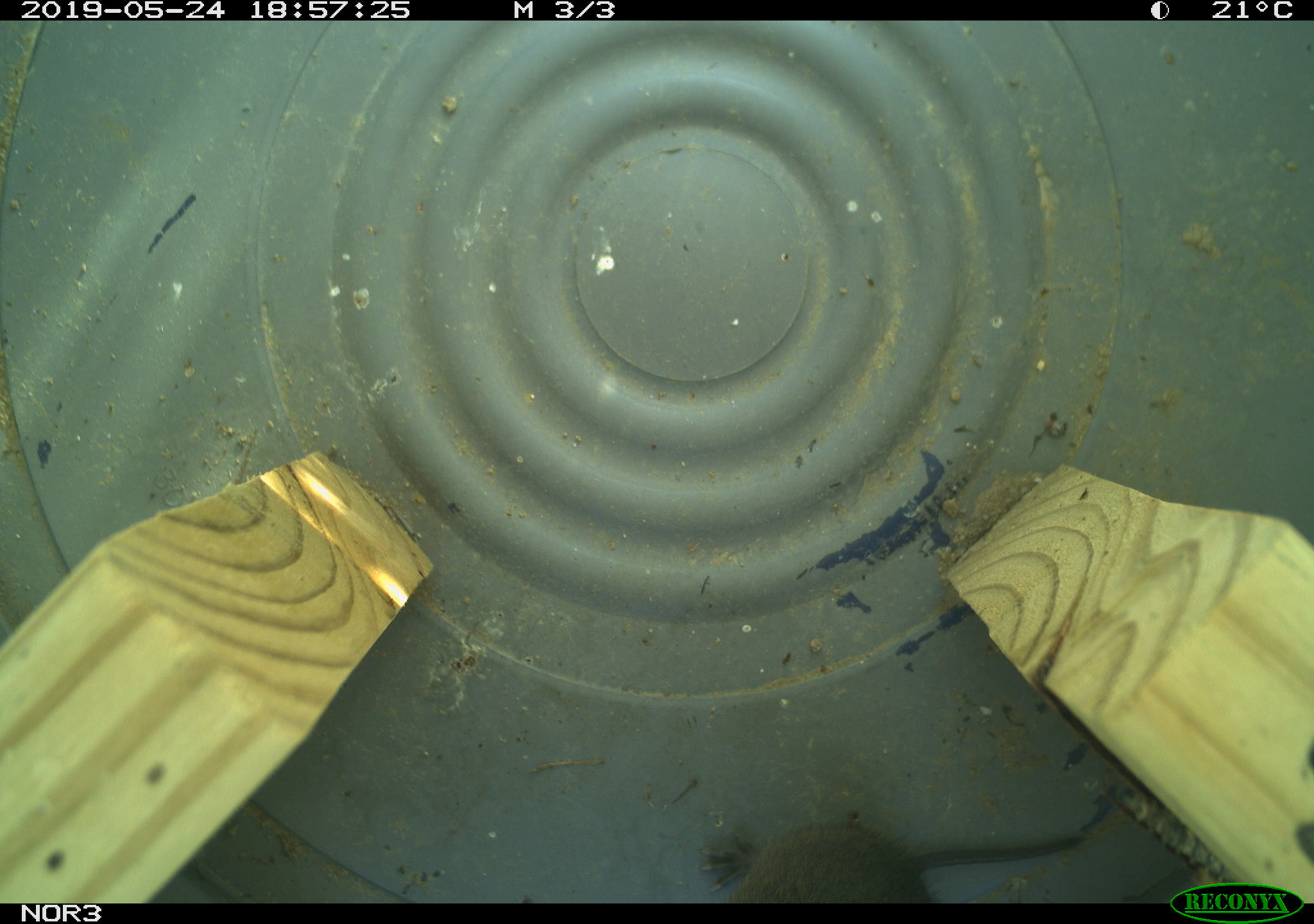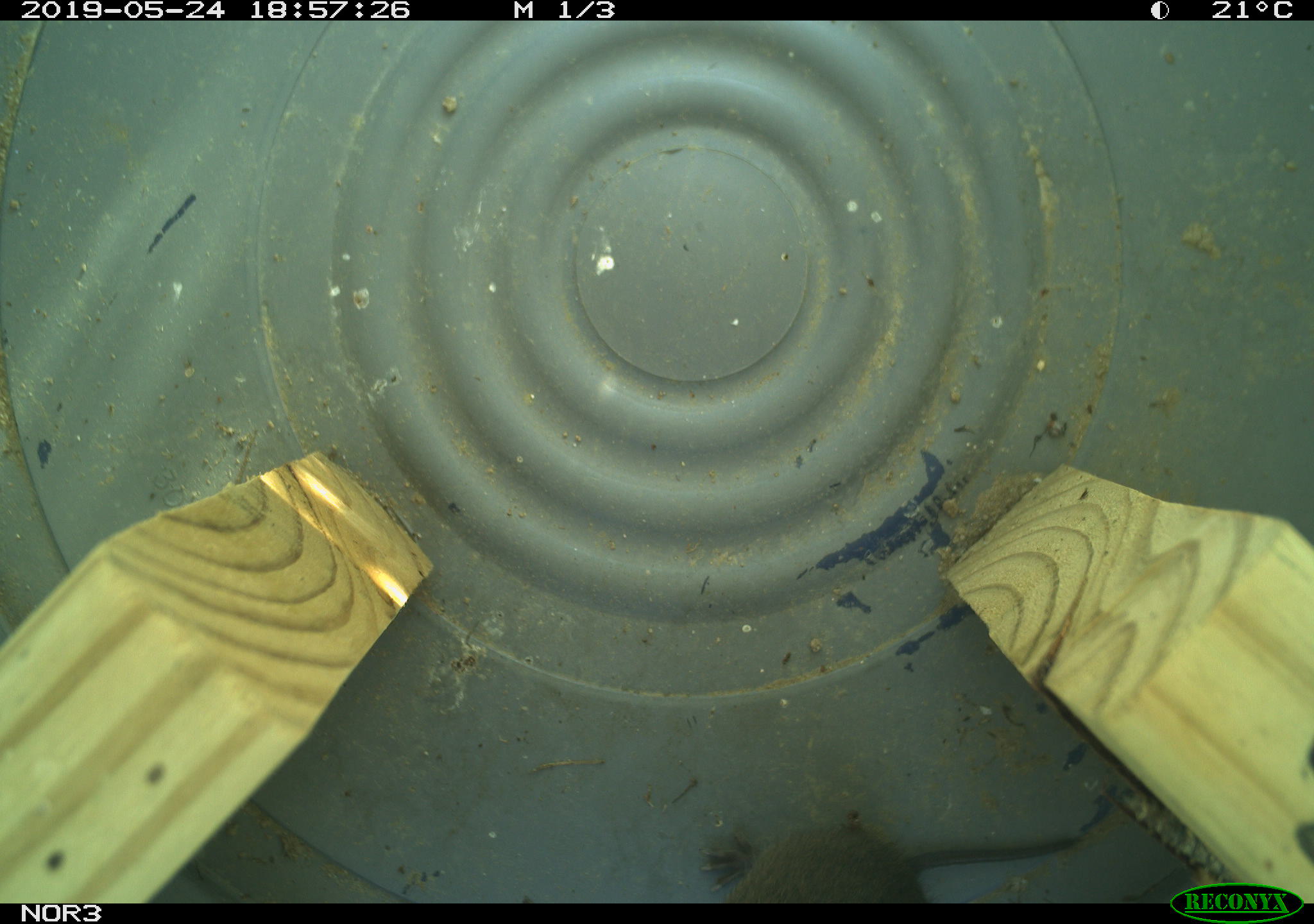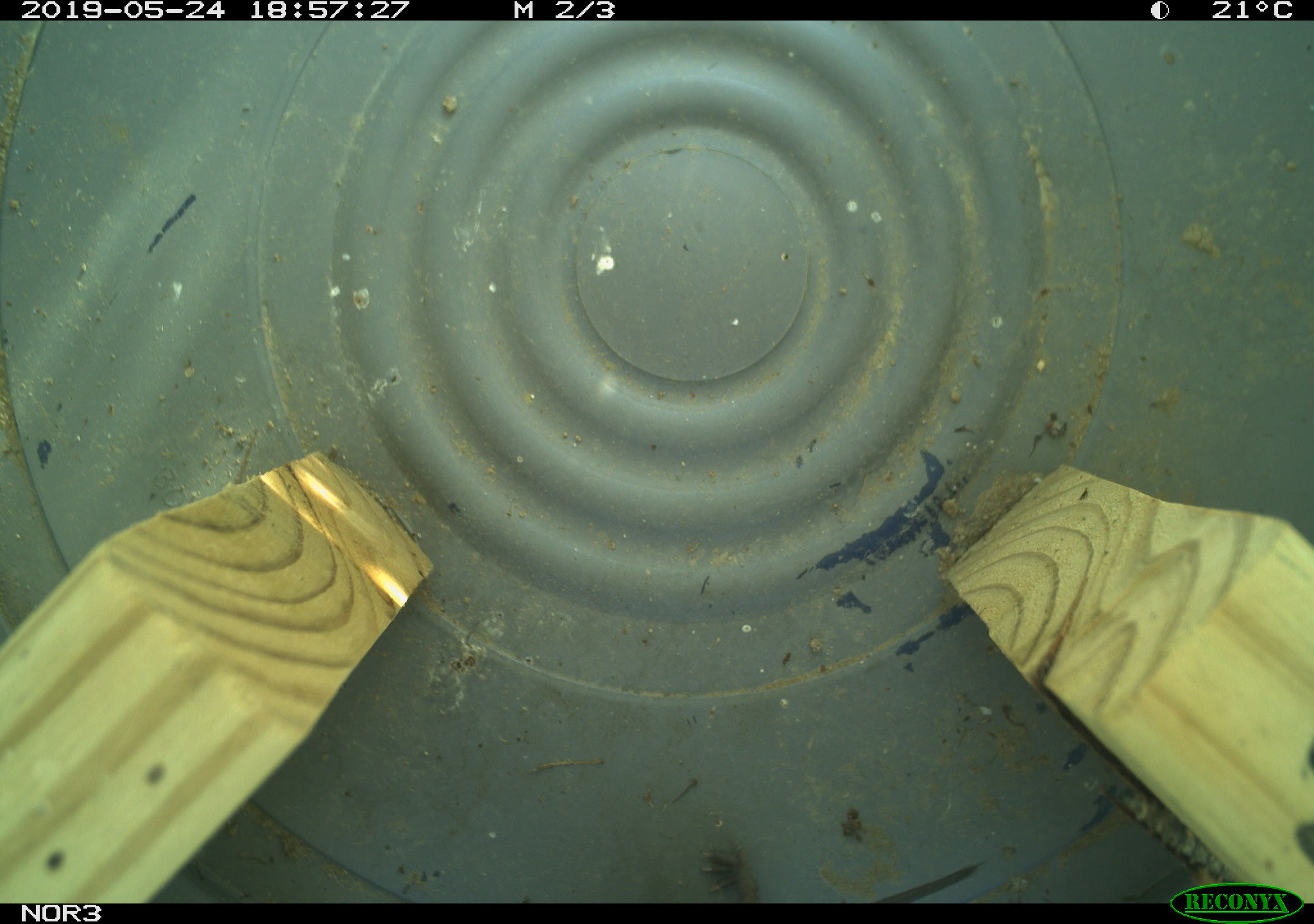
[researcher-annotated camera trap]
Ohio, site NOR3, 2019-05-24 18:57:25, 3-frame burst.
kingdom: Animalia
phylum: Chordata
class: Mammalia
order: Rodentia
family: Cricetidae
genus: Microtus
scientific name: Microtus pennsylvanicus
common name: meadow vole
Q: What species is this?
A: Meadow vole (Microtus pennsylvanicus).